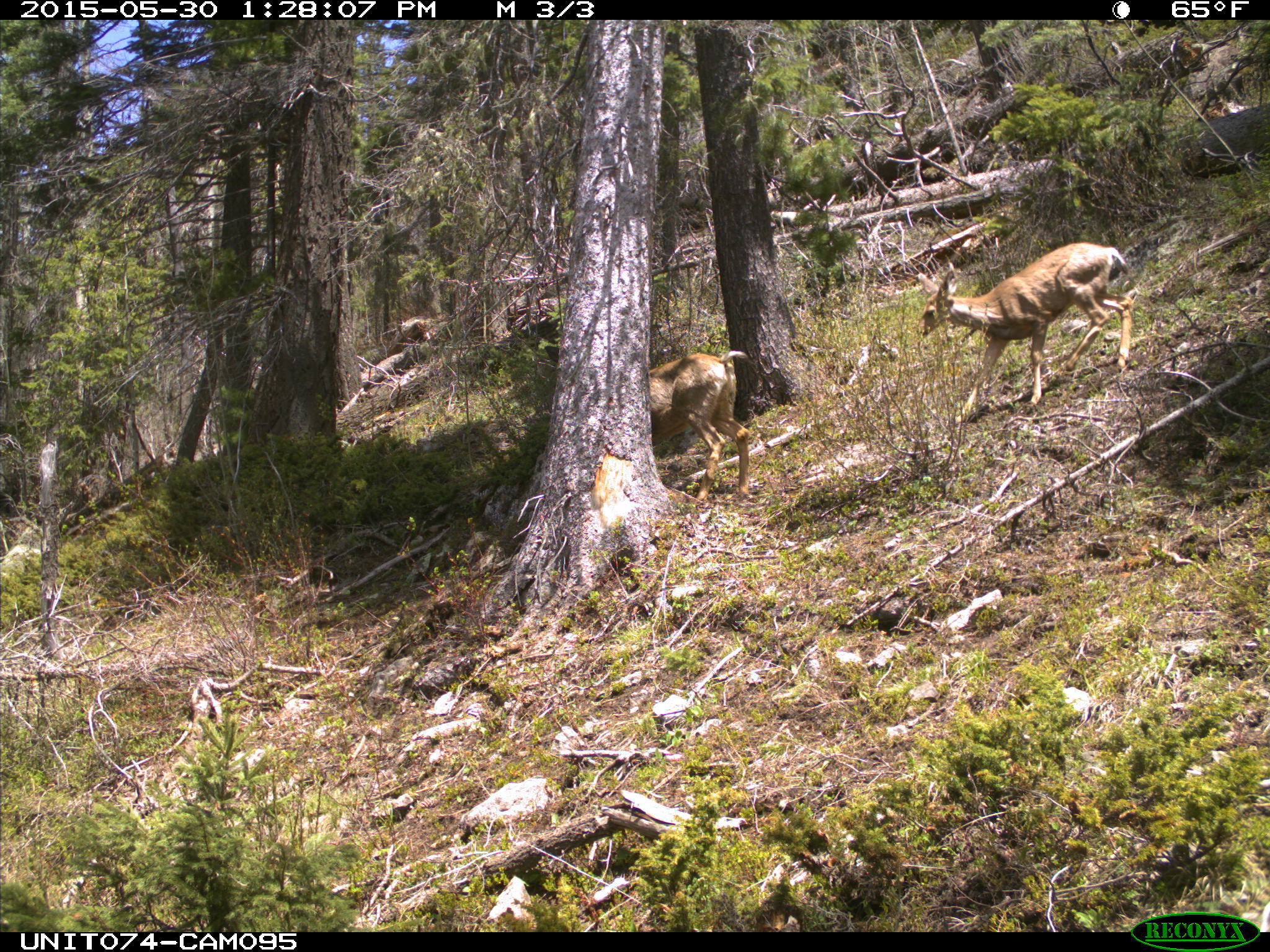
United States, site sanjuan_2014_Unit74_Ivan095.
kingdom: Animalia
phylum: Chordata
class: Mammalia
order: Artiodactyla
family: Cervidae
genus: Odocoileus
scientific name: Odocoileus hemionus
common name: mule deer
Odocoileus hemionus (mule deer).